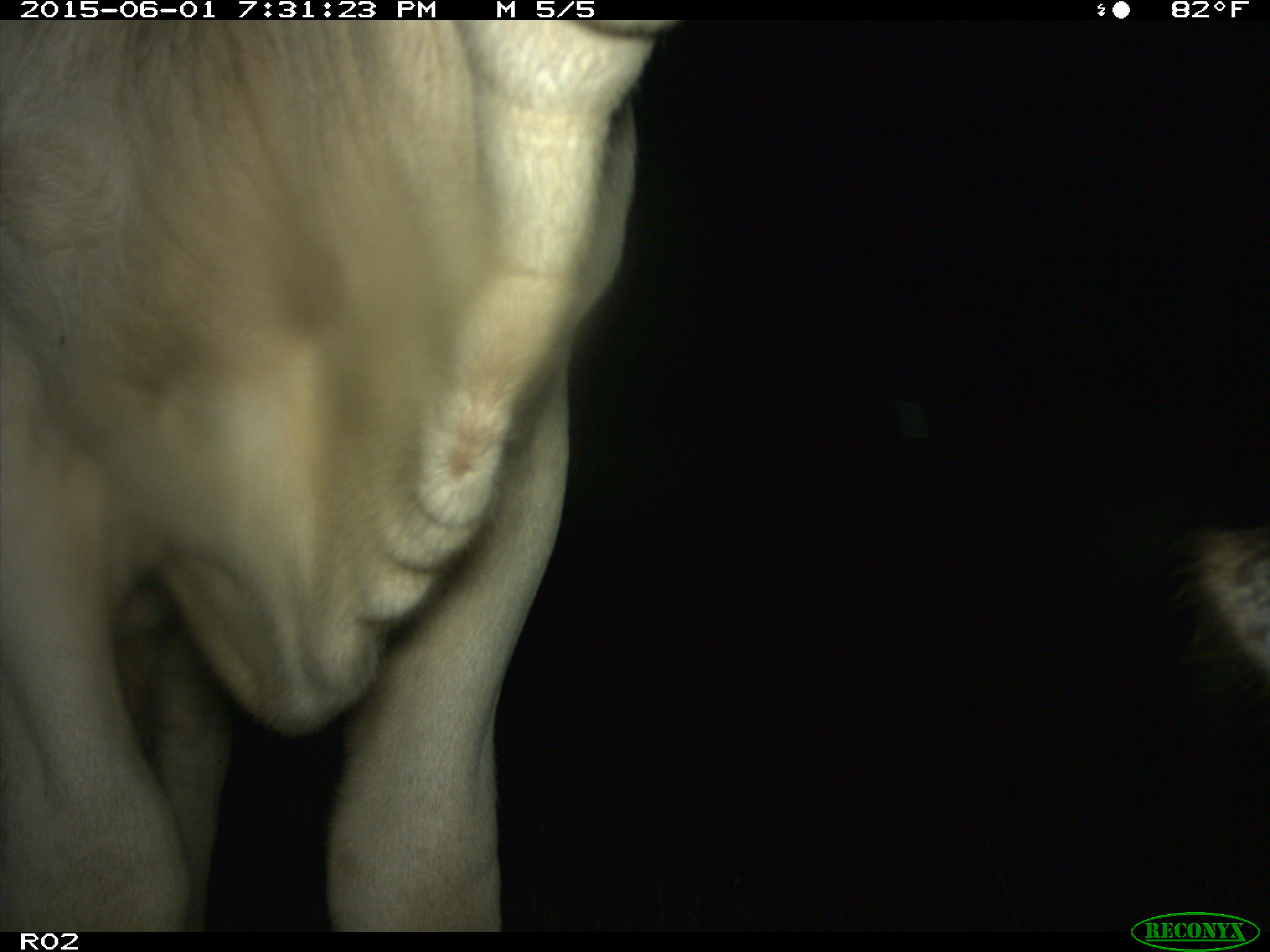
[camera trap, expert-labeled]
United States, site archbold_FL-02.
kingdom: Animalia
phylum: Chordata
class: Mammalia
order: Artiodactyla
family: Bovidae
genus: Bos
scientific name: Bos taurus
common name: domestic cow